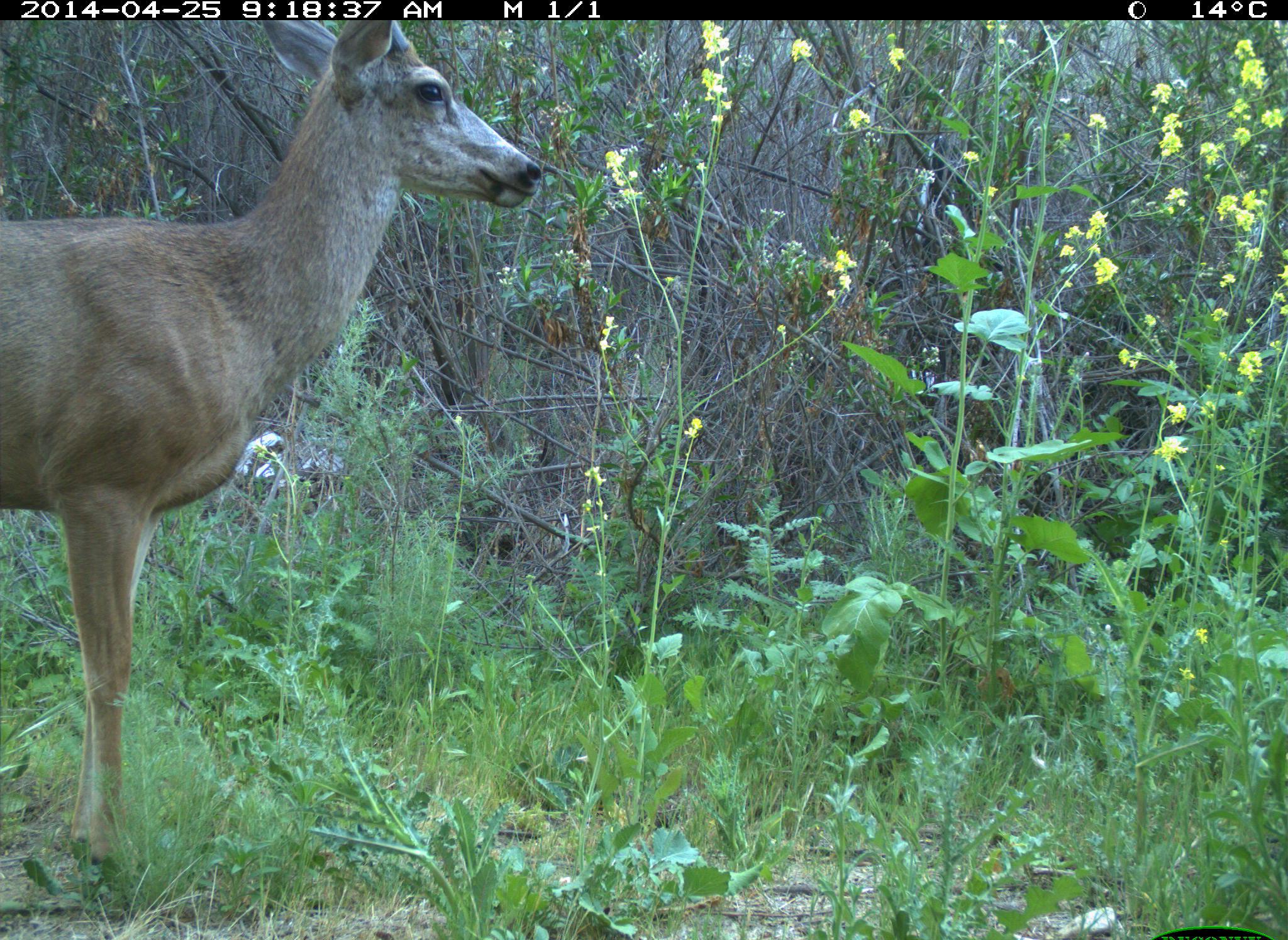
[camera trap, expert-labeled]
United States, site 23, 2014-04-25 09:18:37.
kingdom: Animalia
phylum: Chordata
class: Mammalia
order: Artiodactyla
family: Cervidae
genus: Odocoileus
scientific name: Odocoileus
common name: deer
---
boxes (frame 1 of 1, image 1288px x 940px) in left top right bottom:
deer: 3 17 541 873